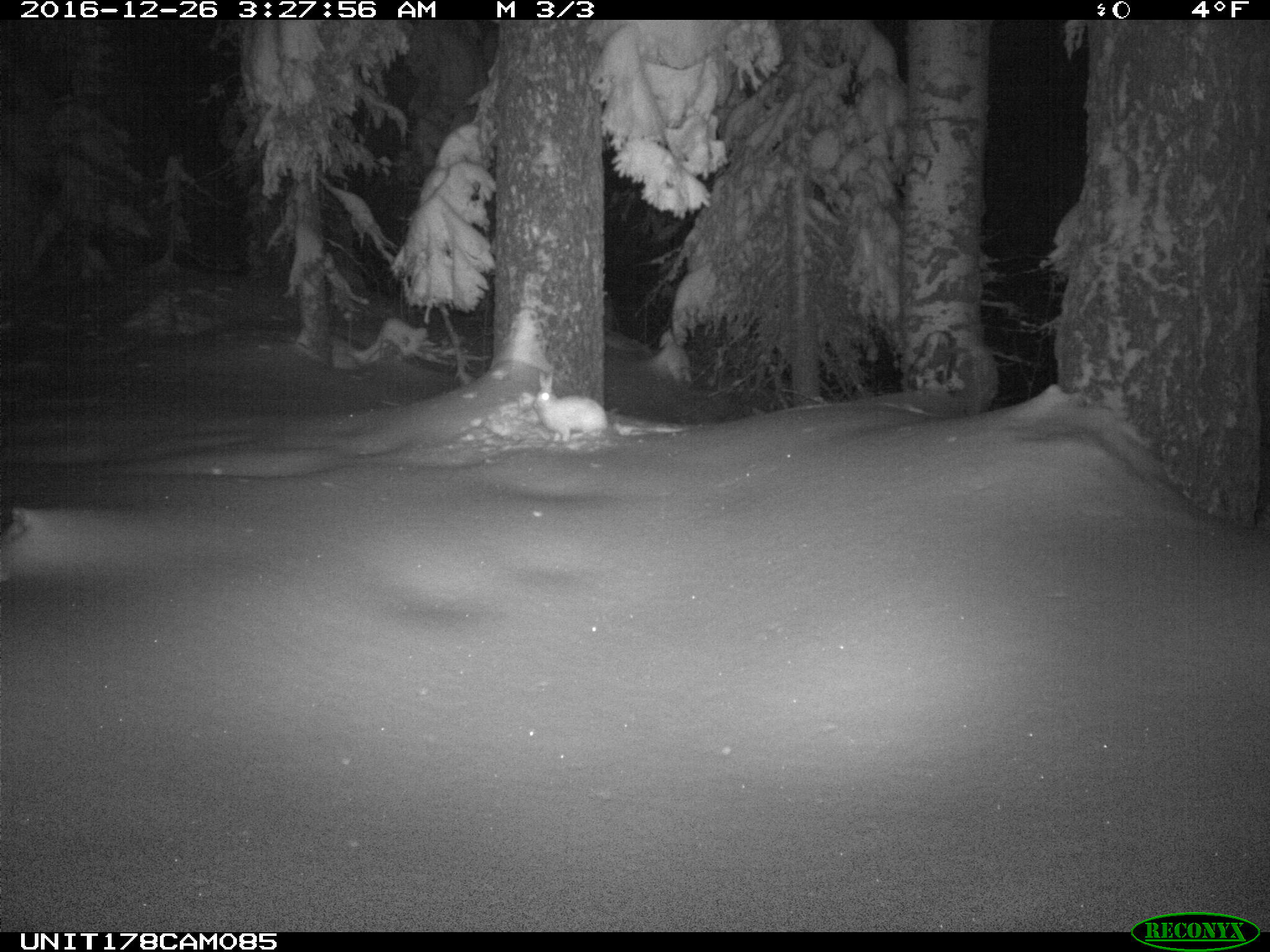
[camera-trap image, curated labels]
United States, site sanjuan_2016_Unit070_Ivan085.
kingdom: Animalia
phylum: Chordata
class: Mammalia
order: Lagomorpha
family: Leporidae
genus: Lepus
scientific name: Lepus americanus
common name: snowshoe hare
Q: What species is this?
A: Lepus americanus (snowshoe hare).